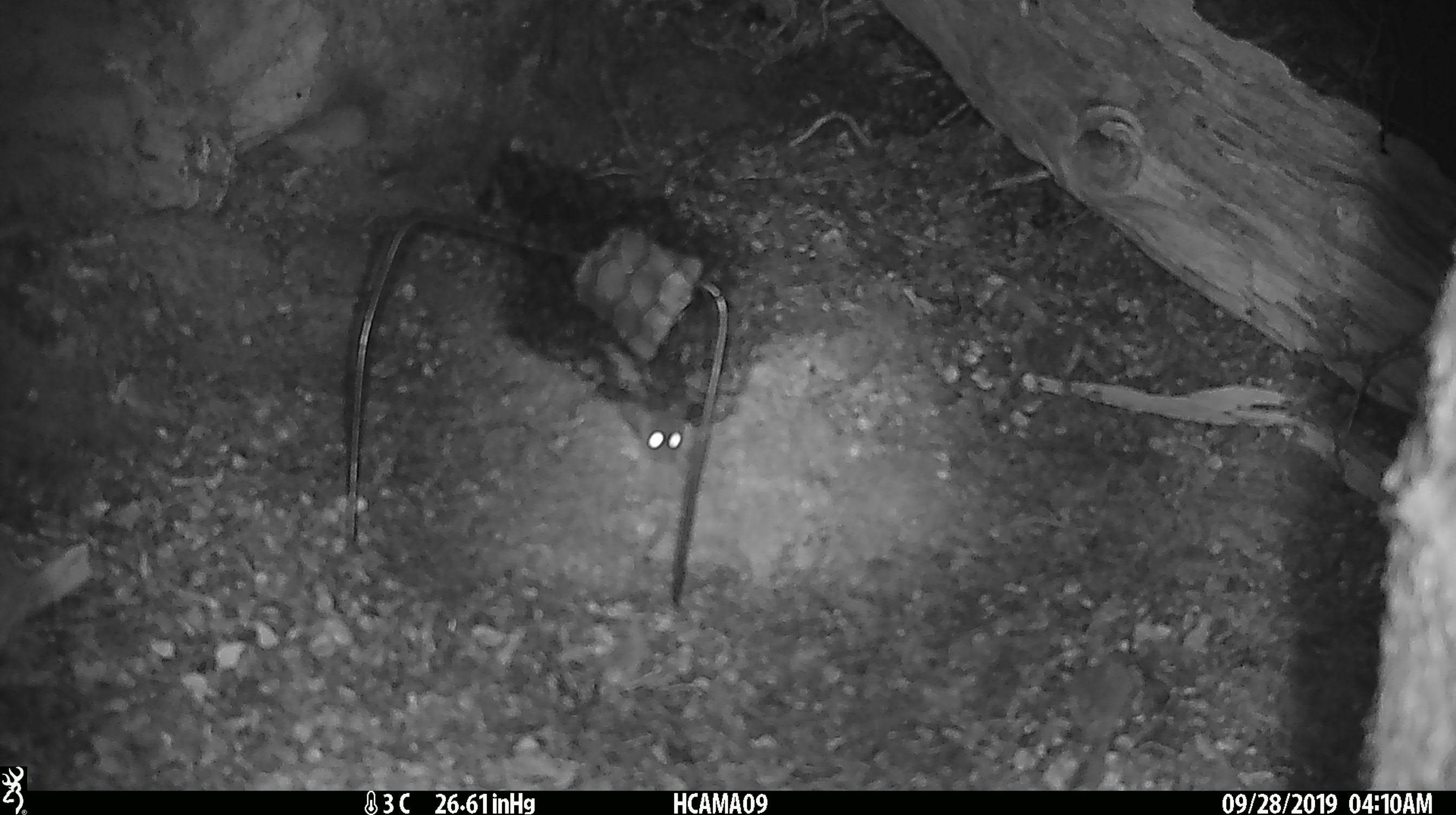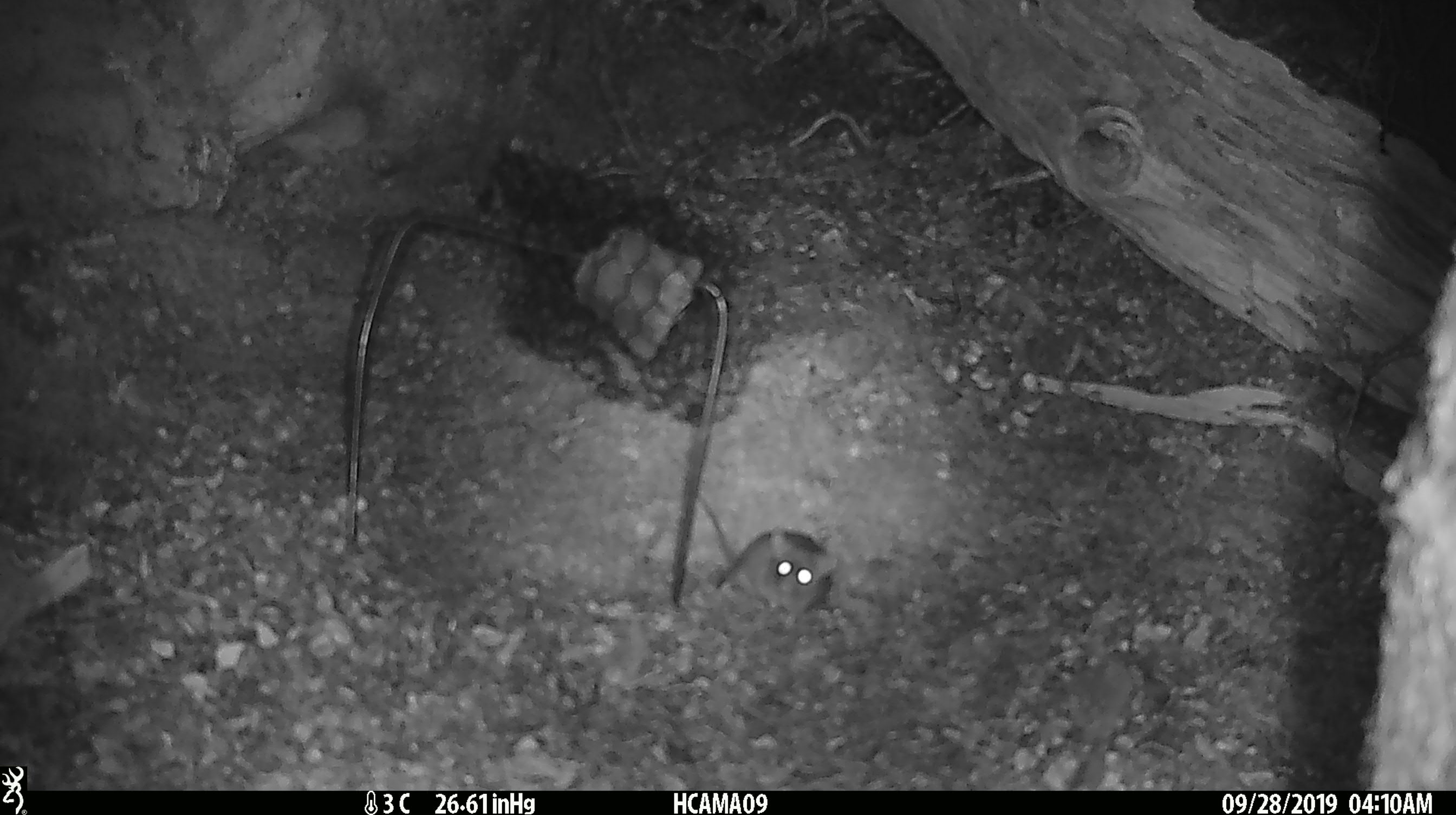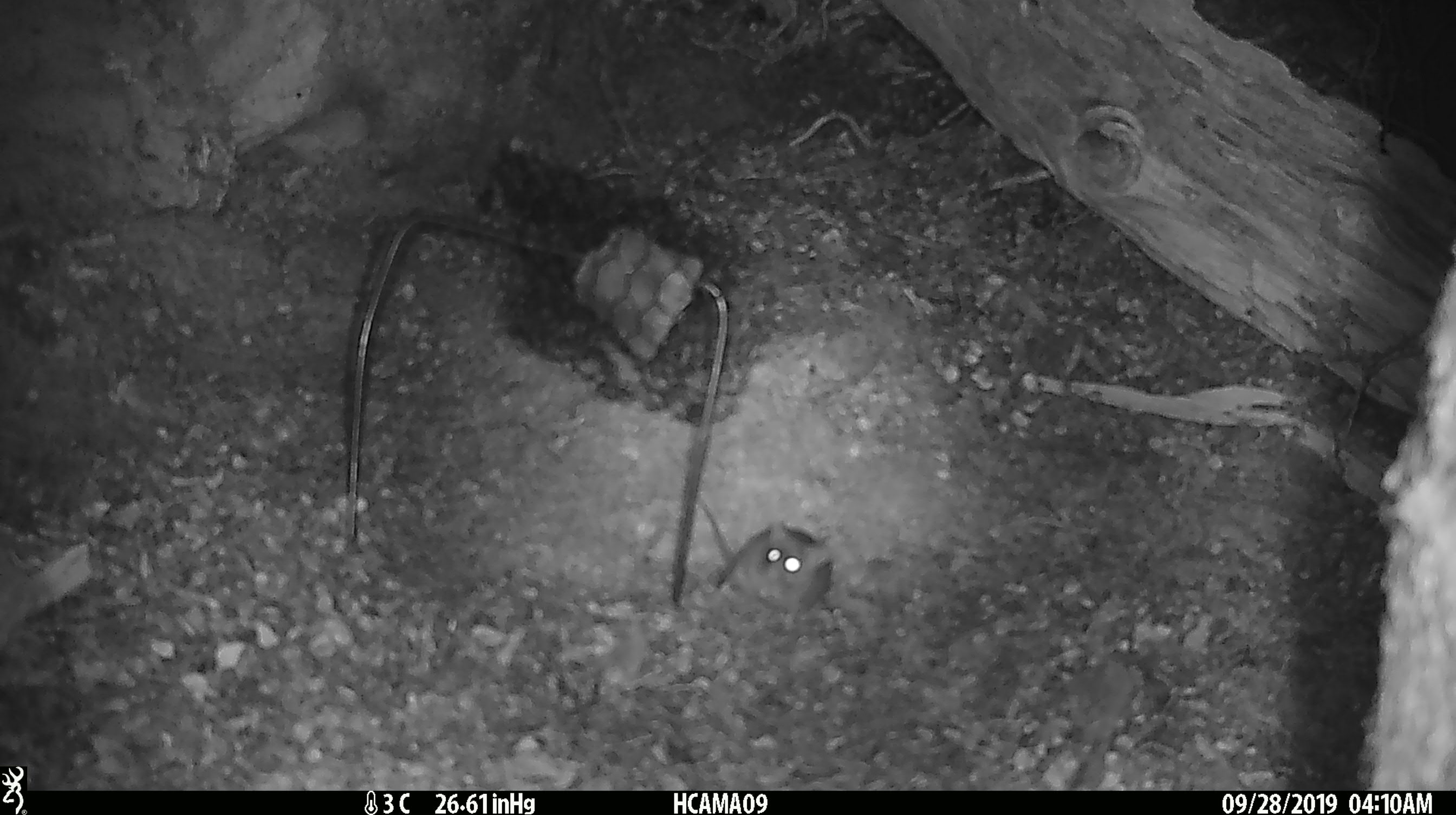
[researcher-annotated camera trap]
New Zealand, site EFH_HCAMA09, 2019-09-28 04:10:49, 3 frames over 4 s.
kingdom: Animalia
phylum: Chordata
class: Mammalia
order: Rodentia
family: Muridae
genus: Mus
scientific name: Mus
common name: mouse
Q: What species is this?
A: Mouse (Mus).